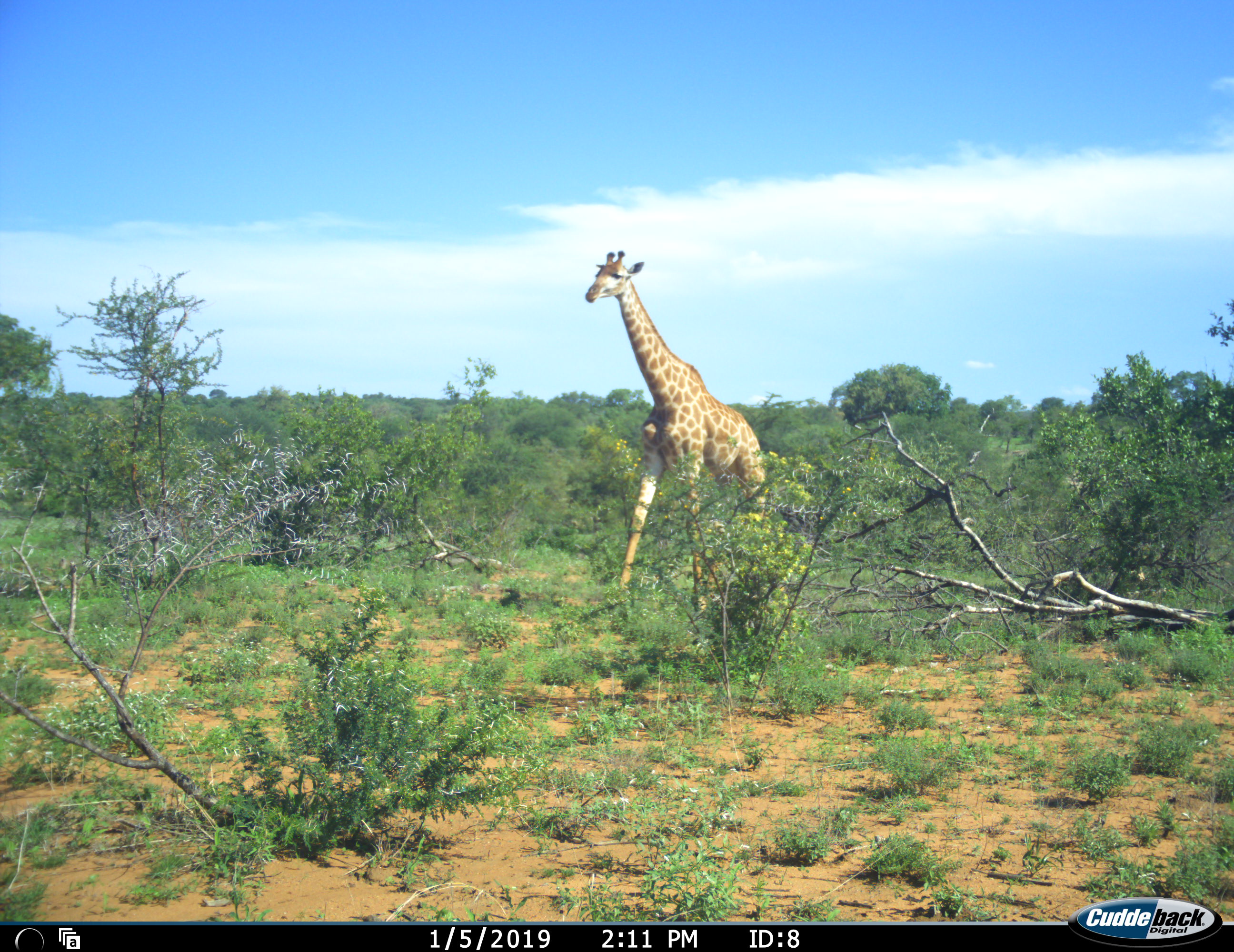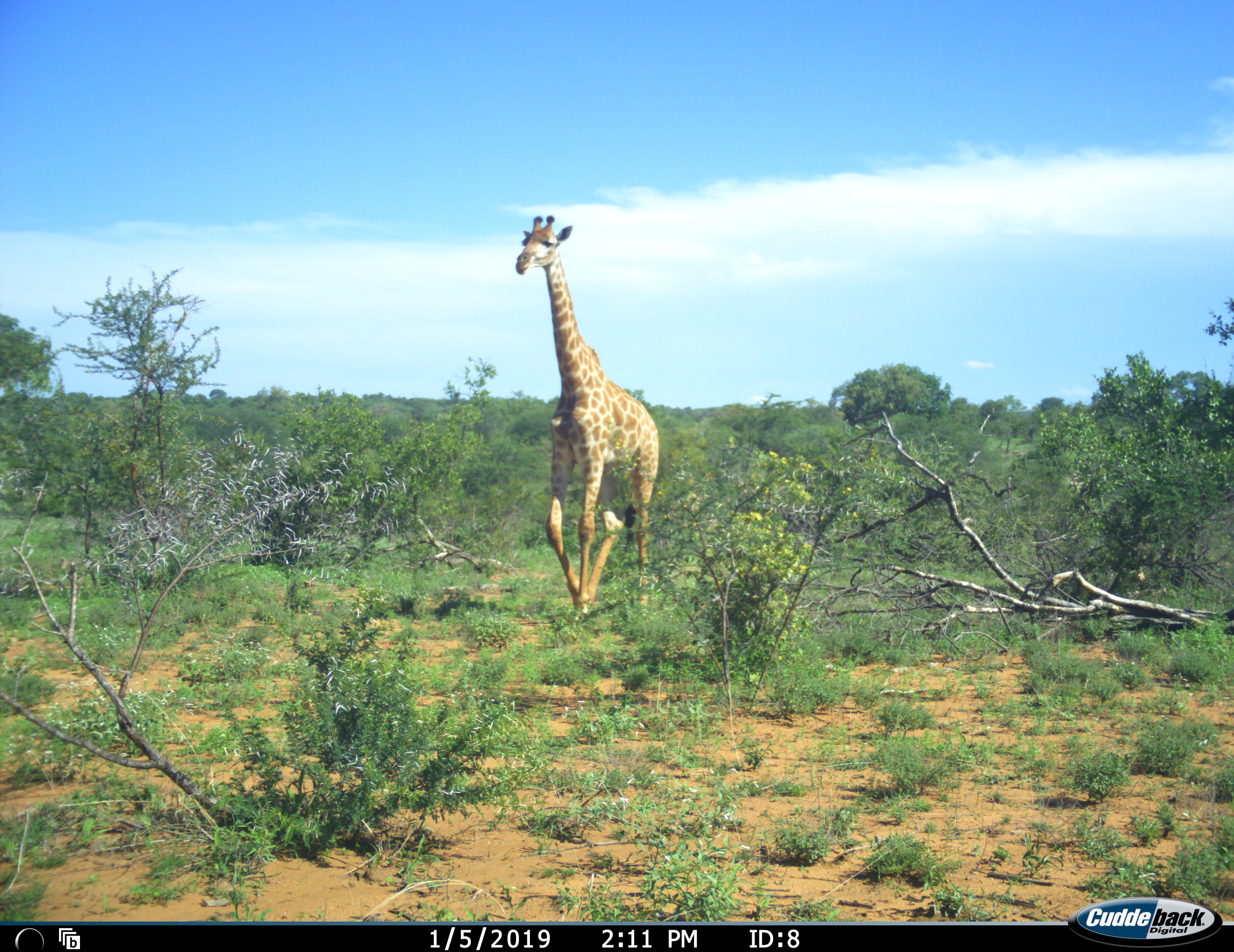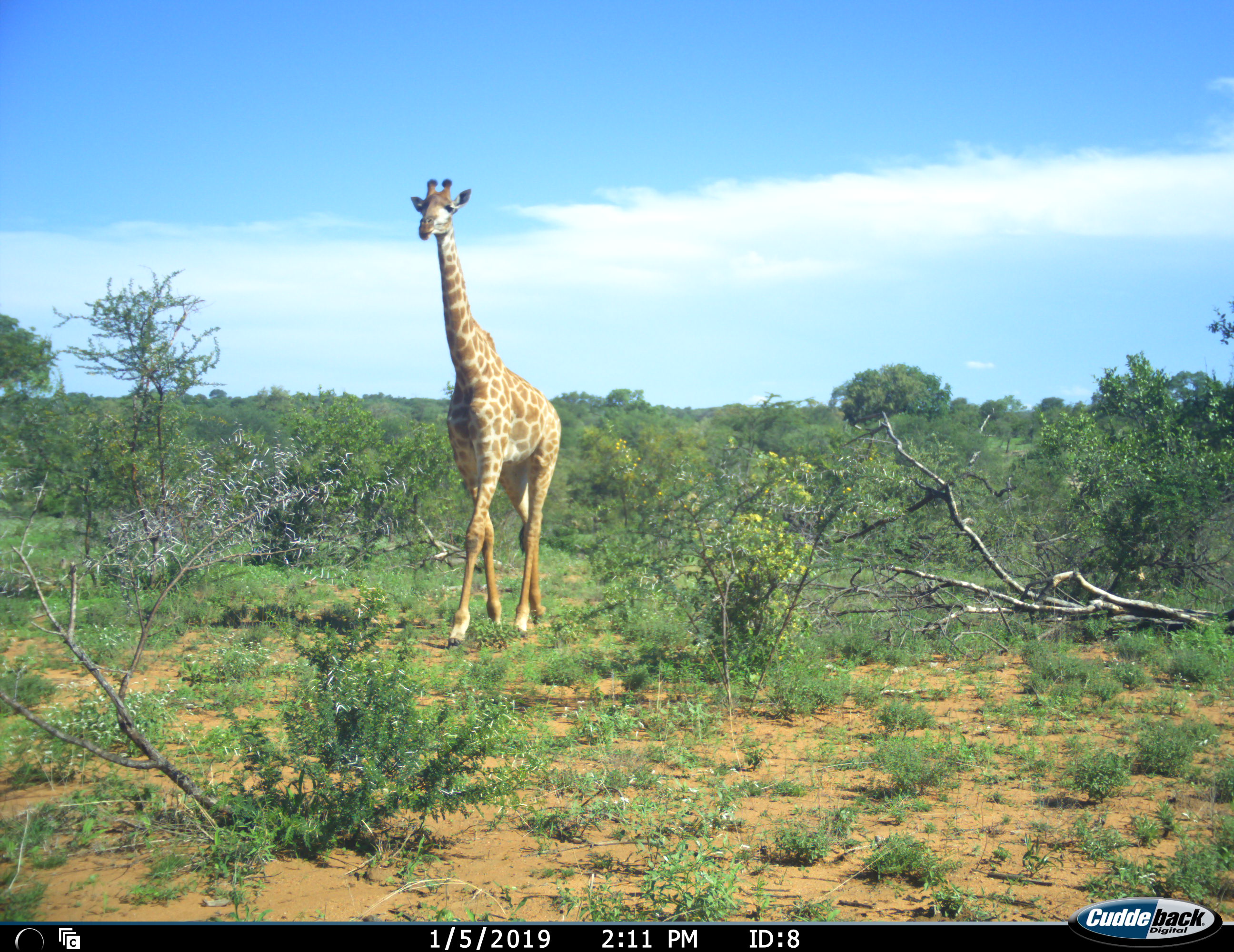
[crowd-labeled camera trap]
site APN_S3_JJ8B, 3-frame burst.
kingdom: Animalia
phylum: Chordata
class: Mammalia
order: Artiodactyla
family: Giraffidae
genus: Giraffa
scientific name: Giraffa camelopardalis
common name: giraffe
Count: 1.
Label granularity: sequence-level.